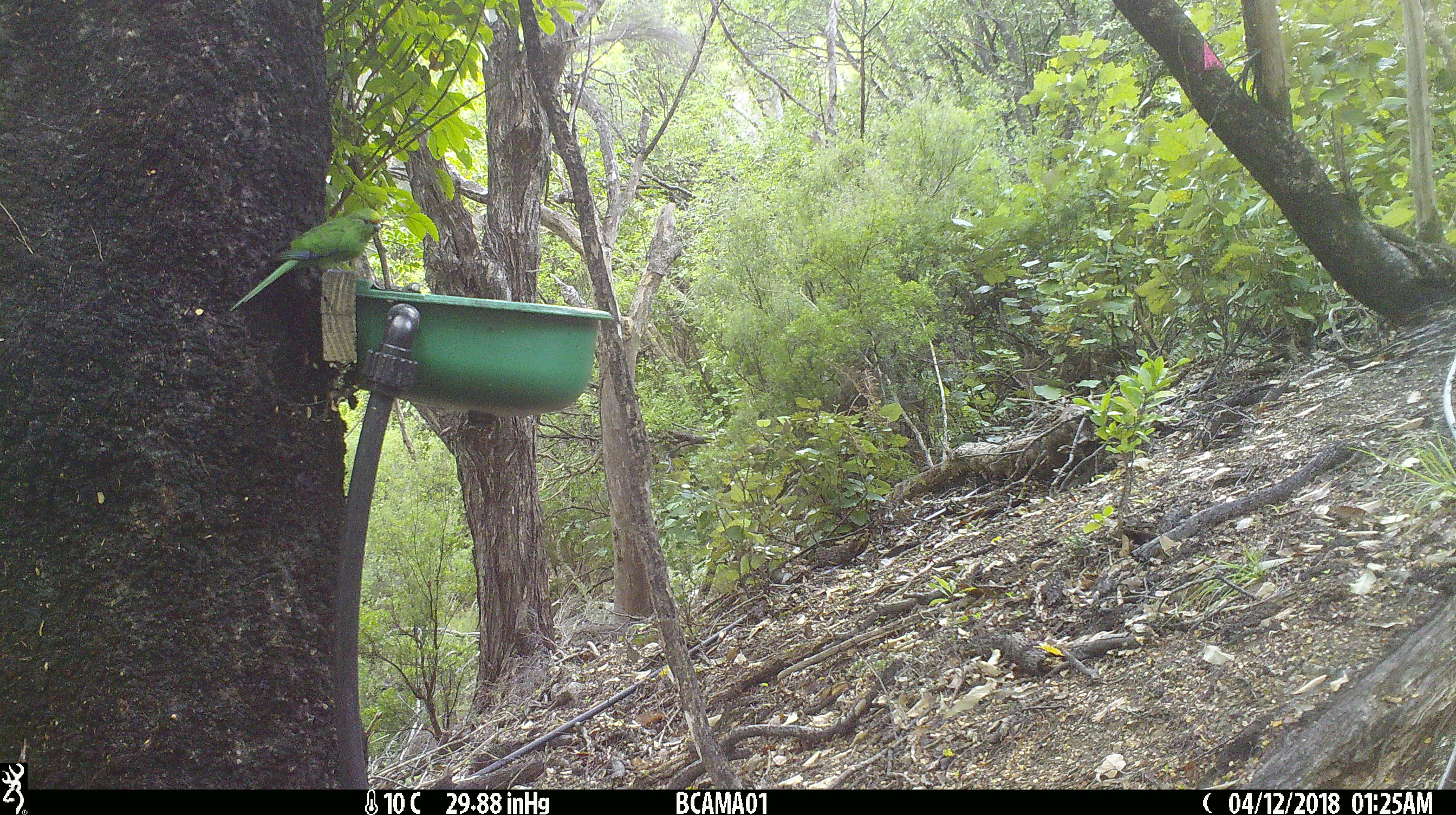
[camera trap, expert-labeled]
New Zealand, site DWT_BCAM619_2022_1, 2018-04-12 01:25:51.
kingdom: Animalia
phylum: Chordata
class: Aves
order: Psittaciformes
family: Psittaculidae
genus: Cyanoramphus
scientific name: Cyanoramphus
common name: parakeet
Parakeet (Cyanoramphus).